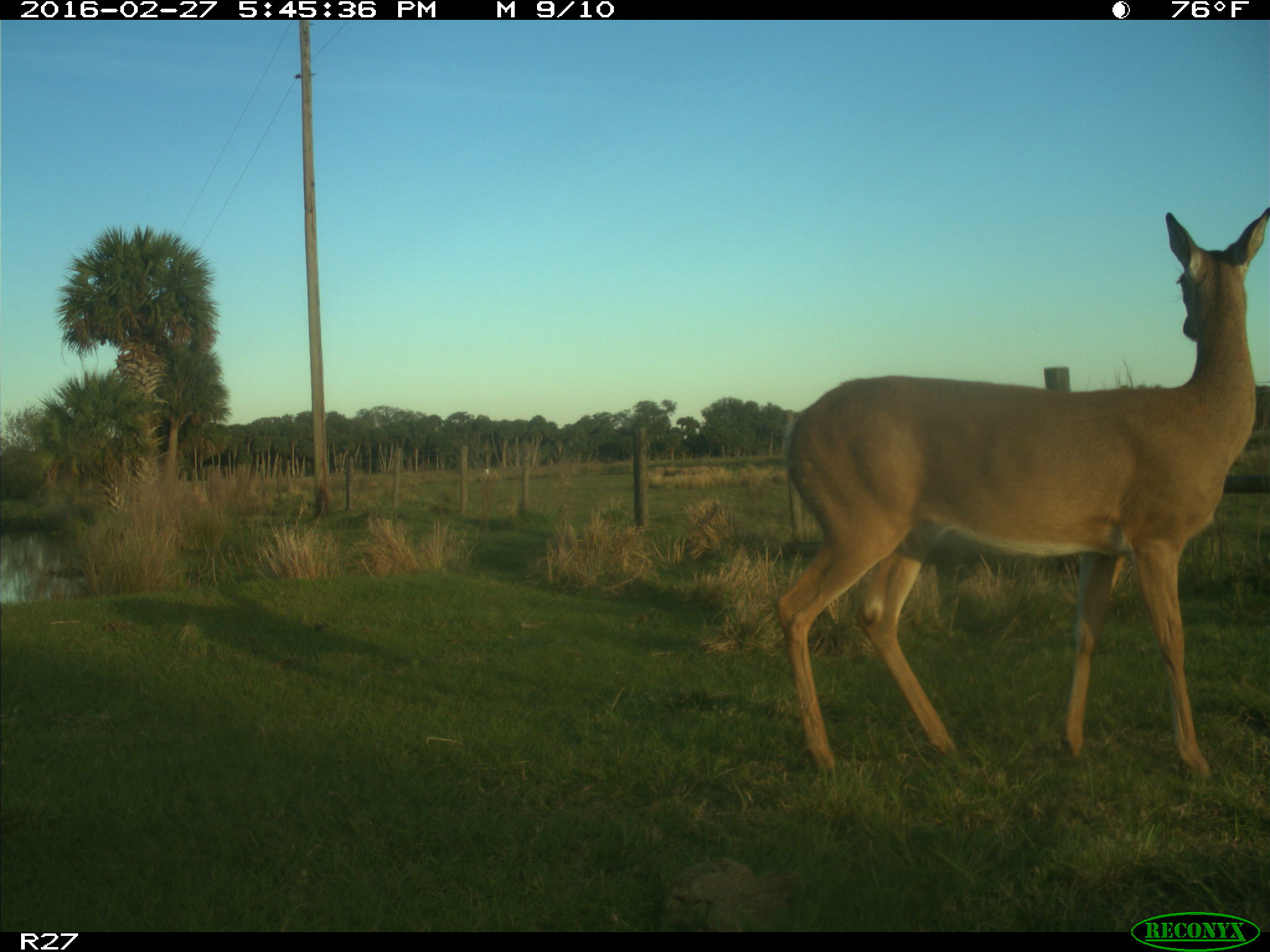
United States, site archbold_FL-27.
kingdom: Animalia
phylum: Chordata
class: Mammalia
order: Artiodactyla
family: Cervidae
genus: Odocoileus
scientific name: Odocoileus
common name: deer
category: unidentified deer